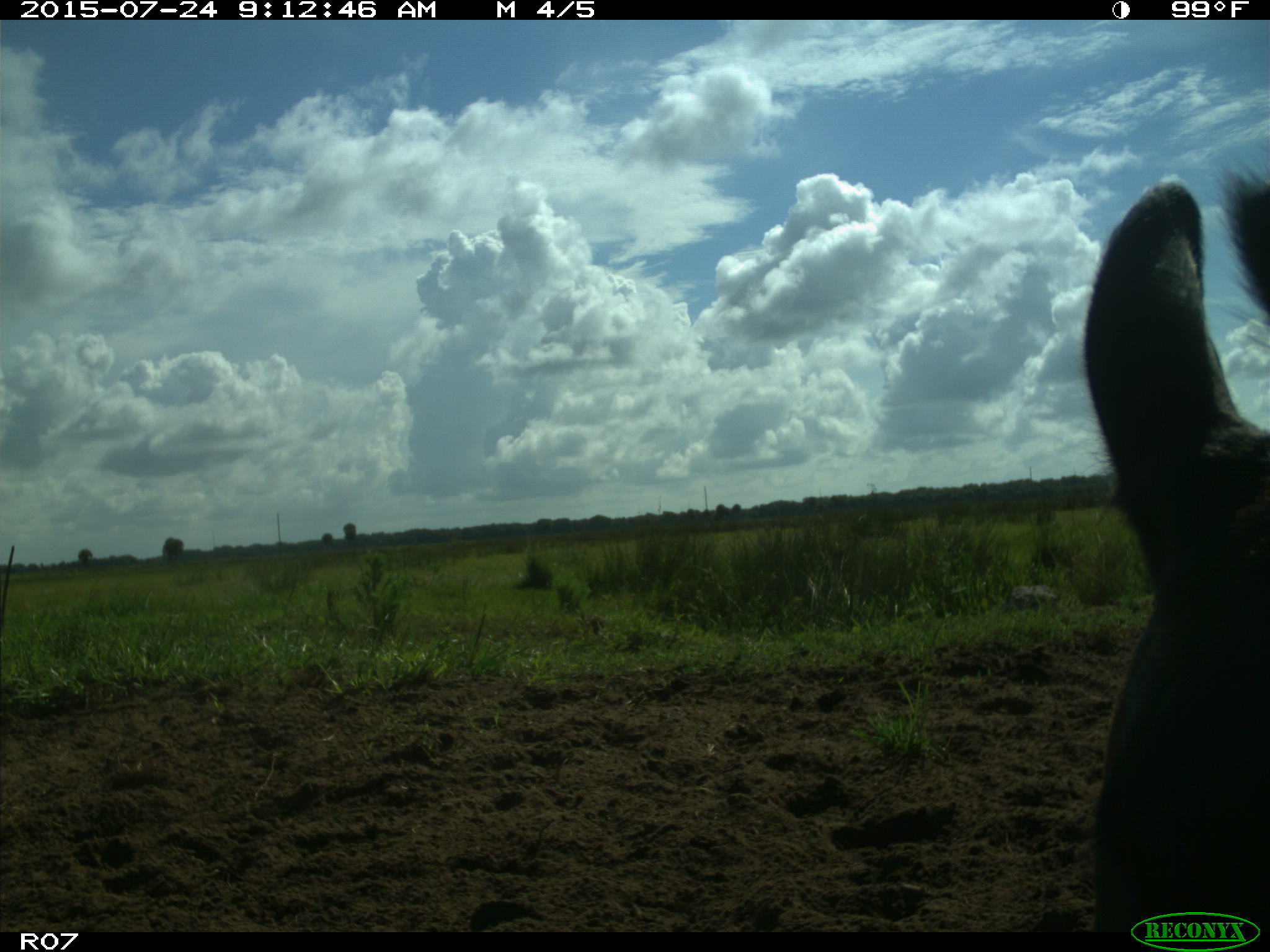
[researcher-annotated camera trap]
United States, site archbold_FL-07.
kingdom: Animalia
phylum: Chordata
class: Mammalia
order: Artiodactyla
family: Bovidae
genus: Bos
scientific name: Bos taurus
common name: domestic cow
Bos taurus (domestic cow).